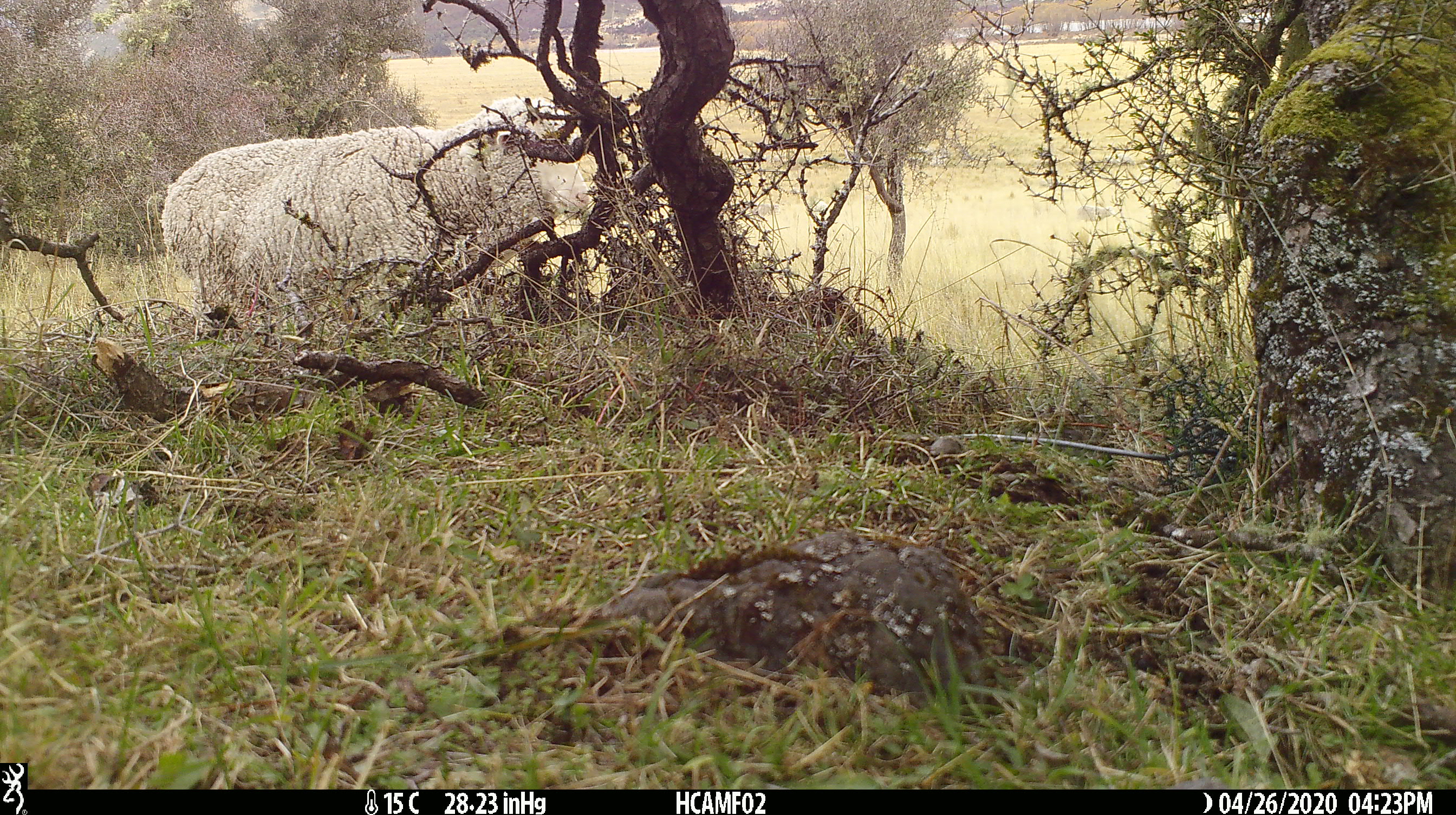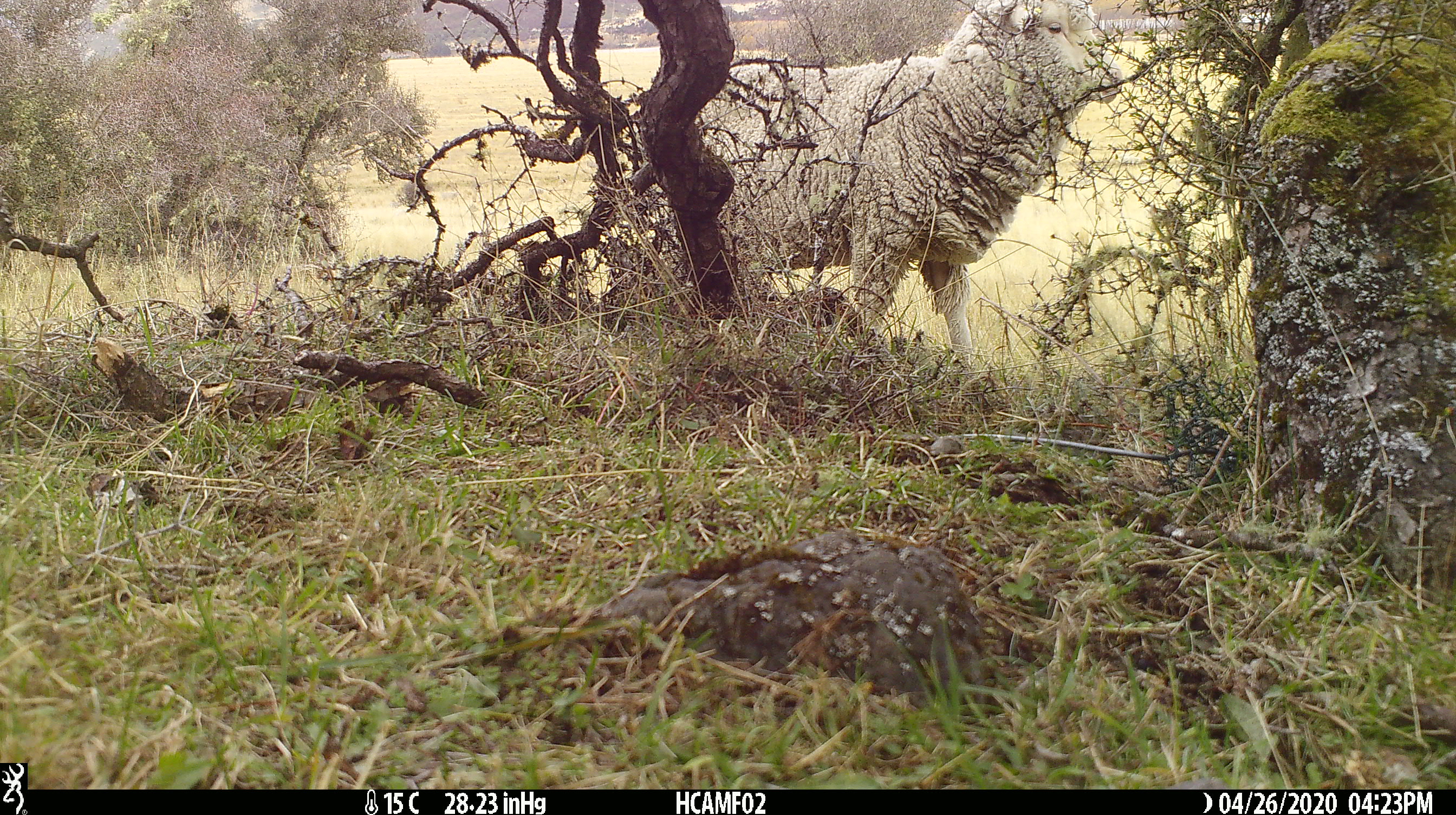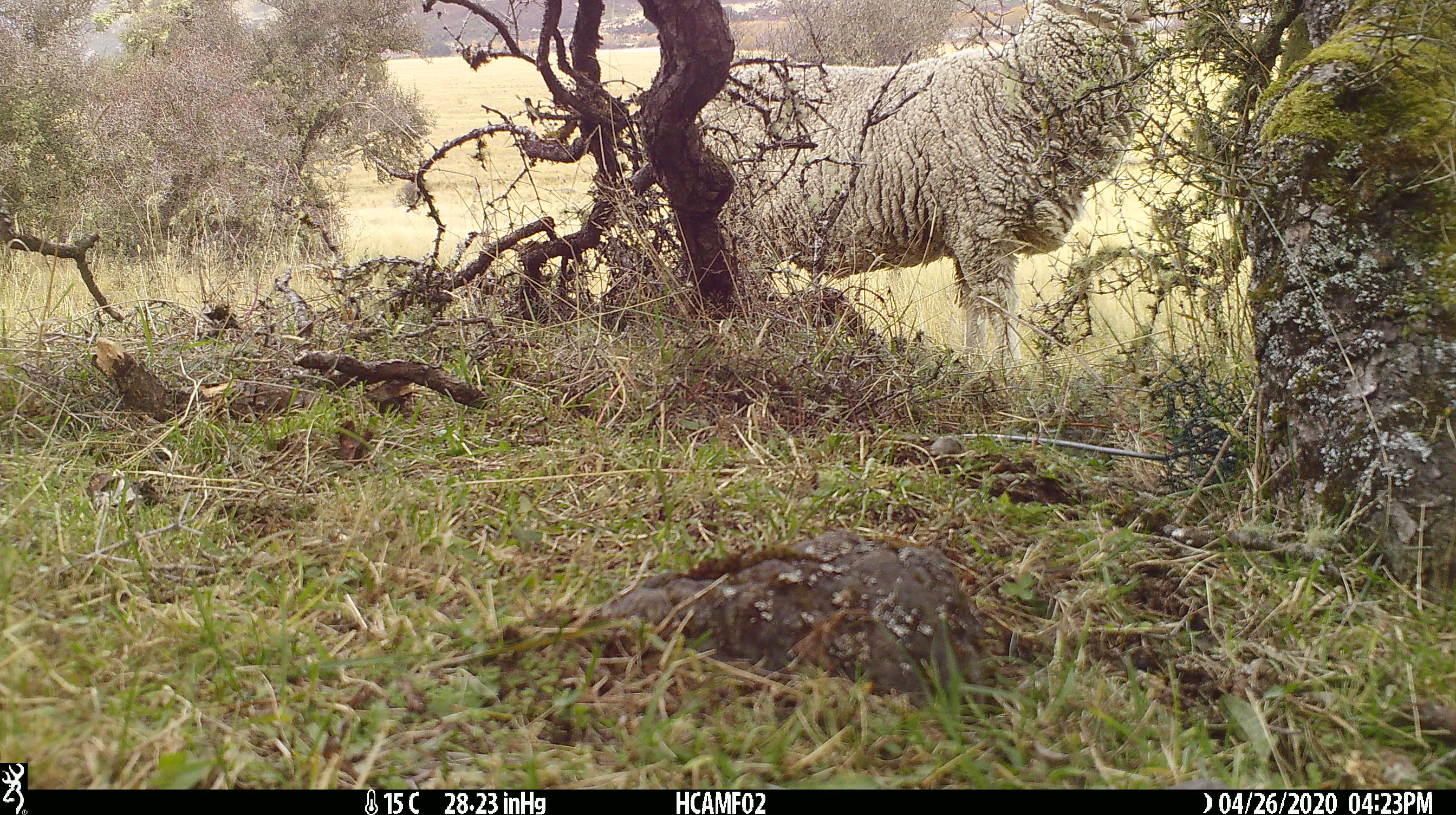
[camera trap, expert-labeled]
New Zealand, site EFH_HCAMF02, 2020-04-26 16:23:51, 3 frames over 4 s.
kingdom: Animalia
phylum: Chordata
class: Mammalia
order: Artiodactyla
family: Bovidae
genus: Ovis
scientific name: Ovis aries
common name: domestic sheep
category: sheep